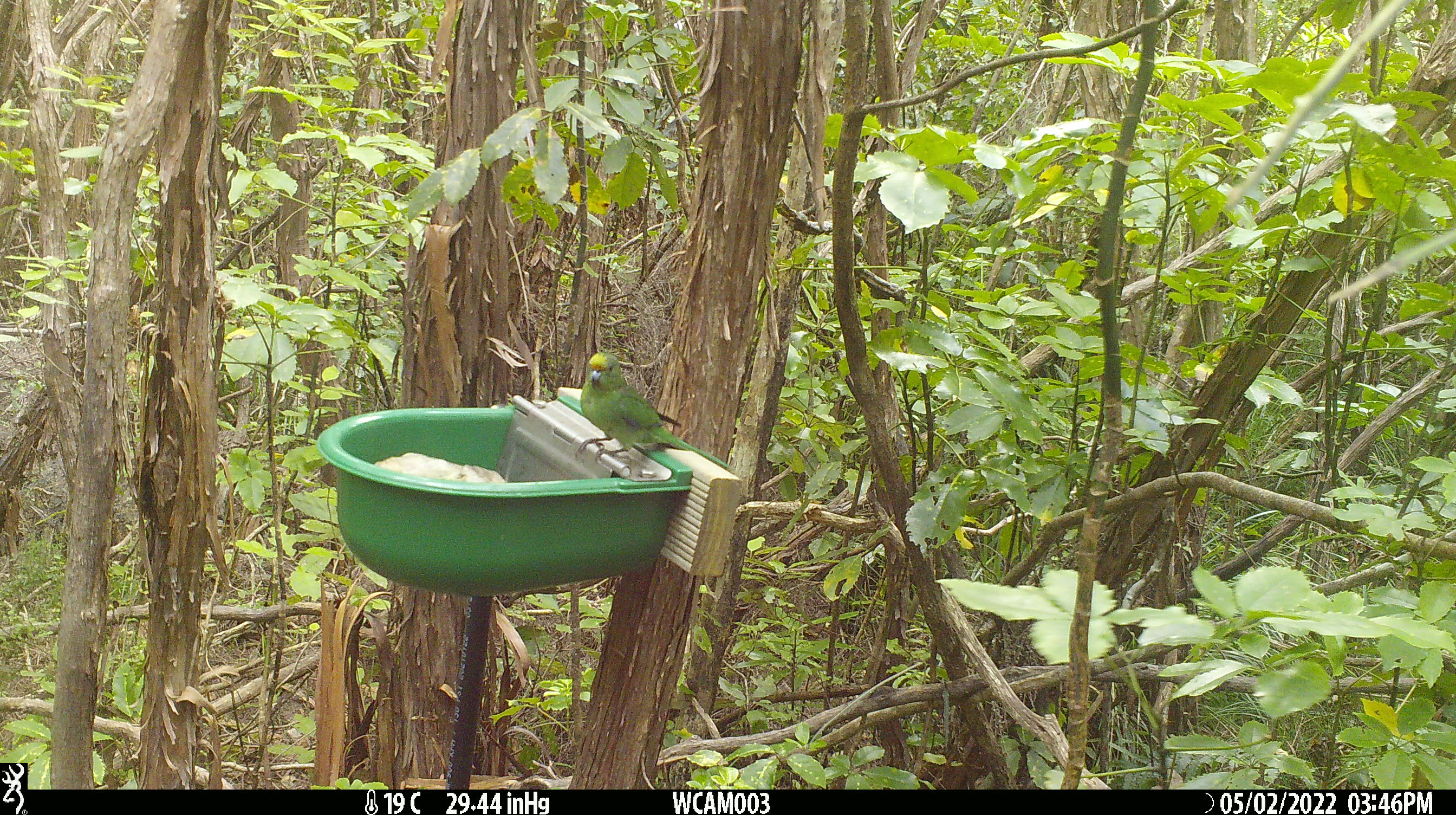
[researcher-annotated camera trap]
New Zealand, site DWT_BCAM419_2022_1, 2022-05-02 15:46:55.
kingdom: Animalia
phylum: Chordata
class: Aves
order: Psittaciformes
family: Psittaculidae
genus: Cyanoramphus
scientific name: Cyanoramphus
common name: parakeet